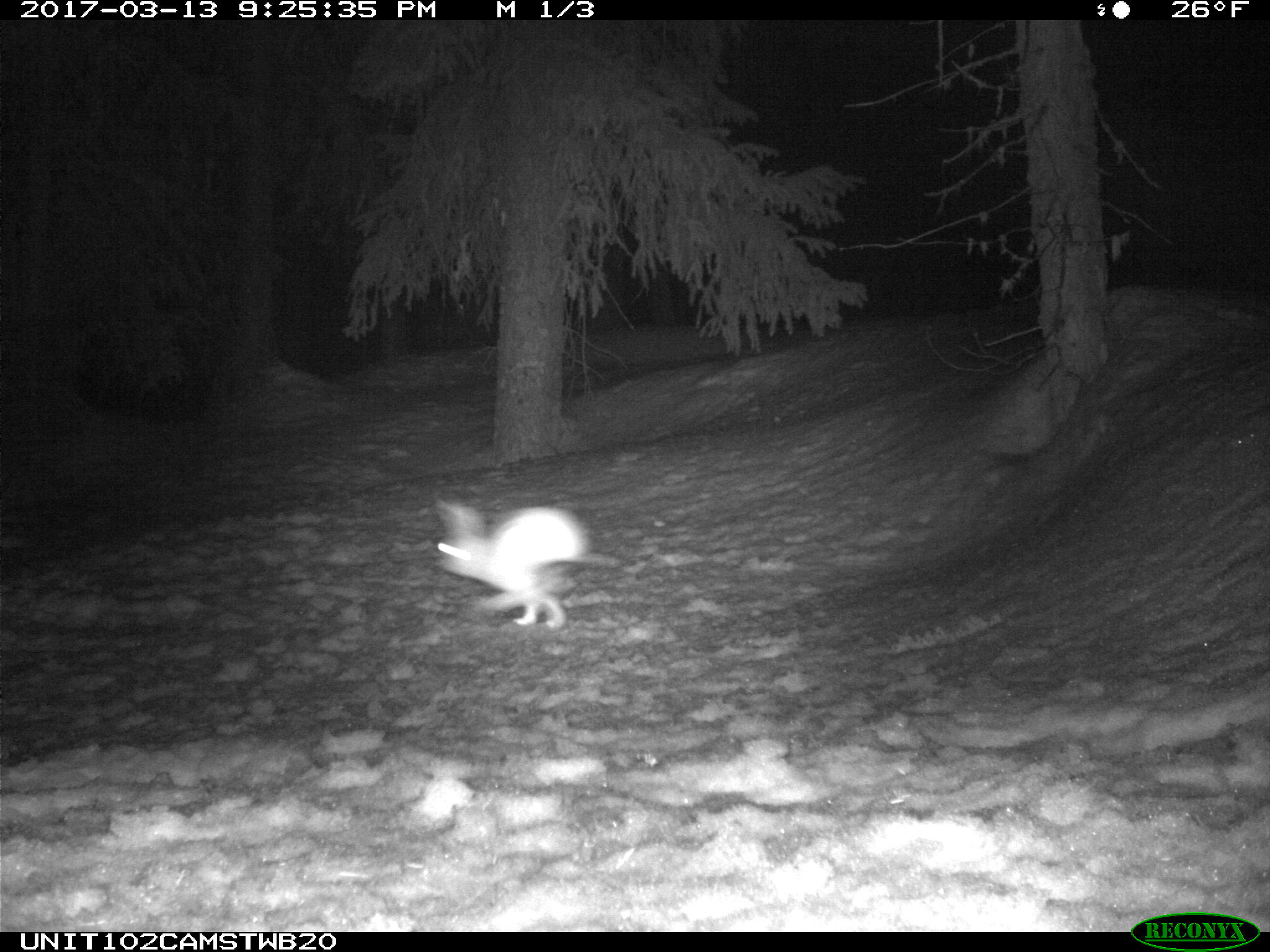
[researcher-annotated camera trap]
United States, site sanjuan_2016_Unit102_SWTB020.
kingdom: Animalia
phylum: Chordata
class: Mammalia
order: Lagomorpha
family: Leporidae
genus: Lepus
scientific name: Lepus americanus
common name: snowshoe hare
Lepus americanus (snowshoe hare).